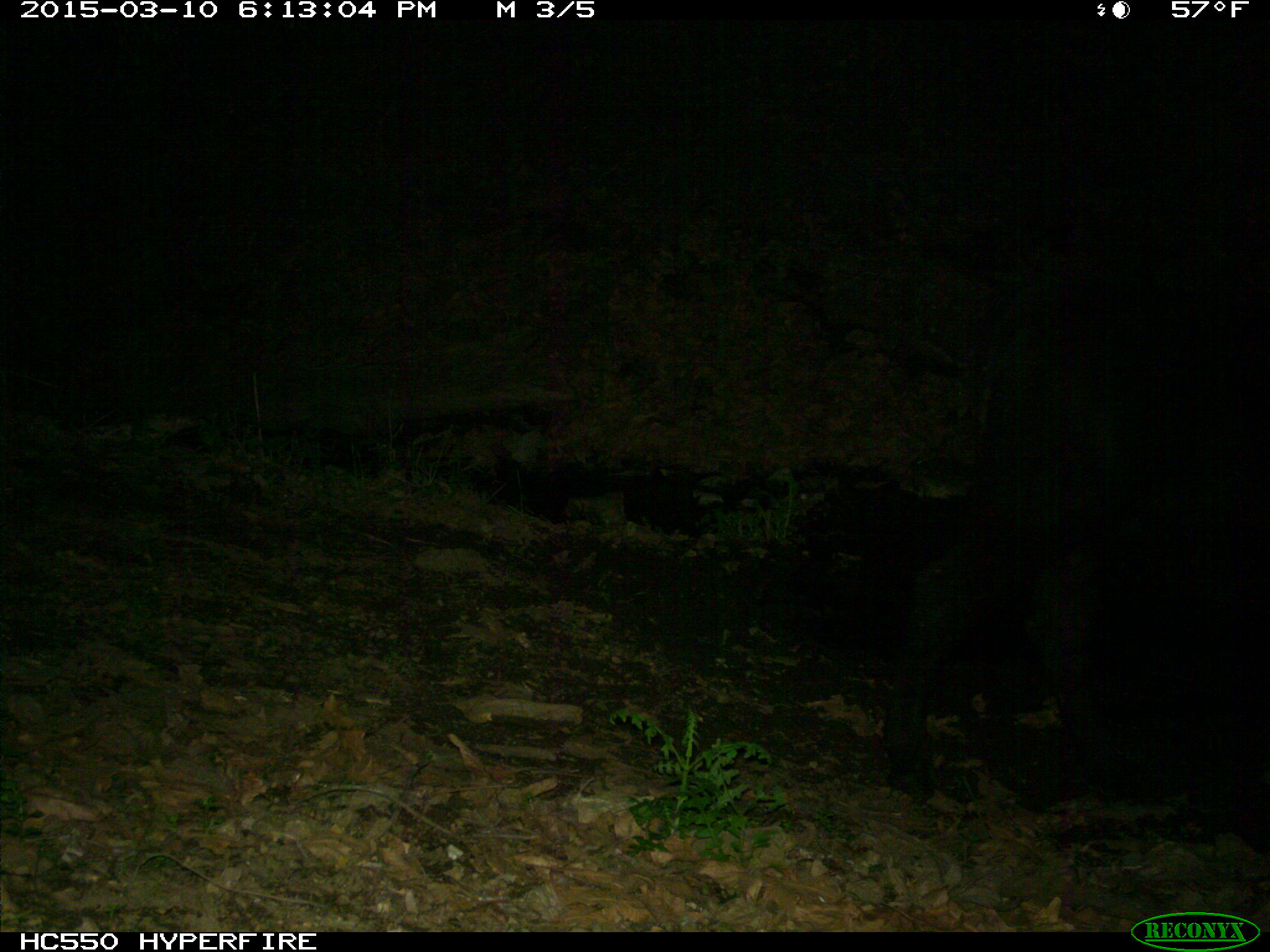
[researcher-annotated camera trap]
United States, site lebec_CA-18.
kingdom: Animalia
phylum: Chordata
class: Mammalia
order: Artiodactyla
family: Bovidae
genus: Bos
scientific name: Bos taurus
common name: domestic cow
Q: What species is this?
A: Bos taurus (domestic cow).